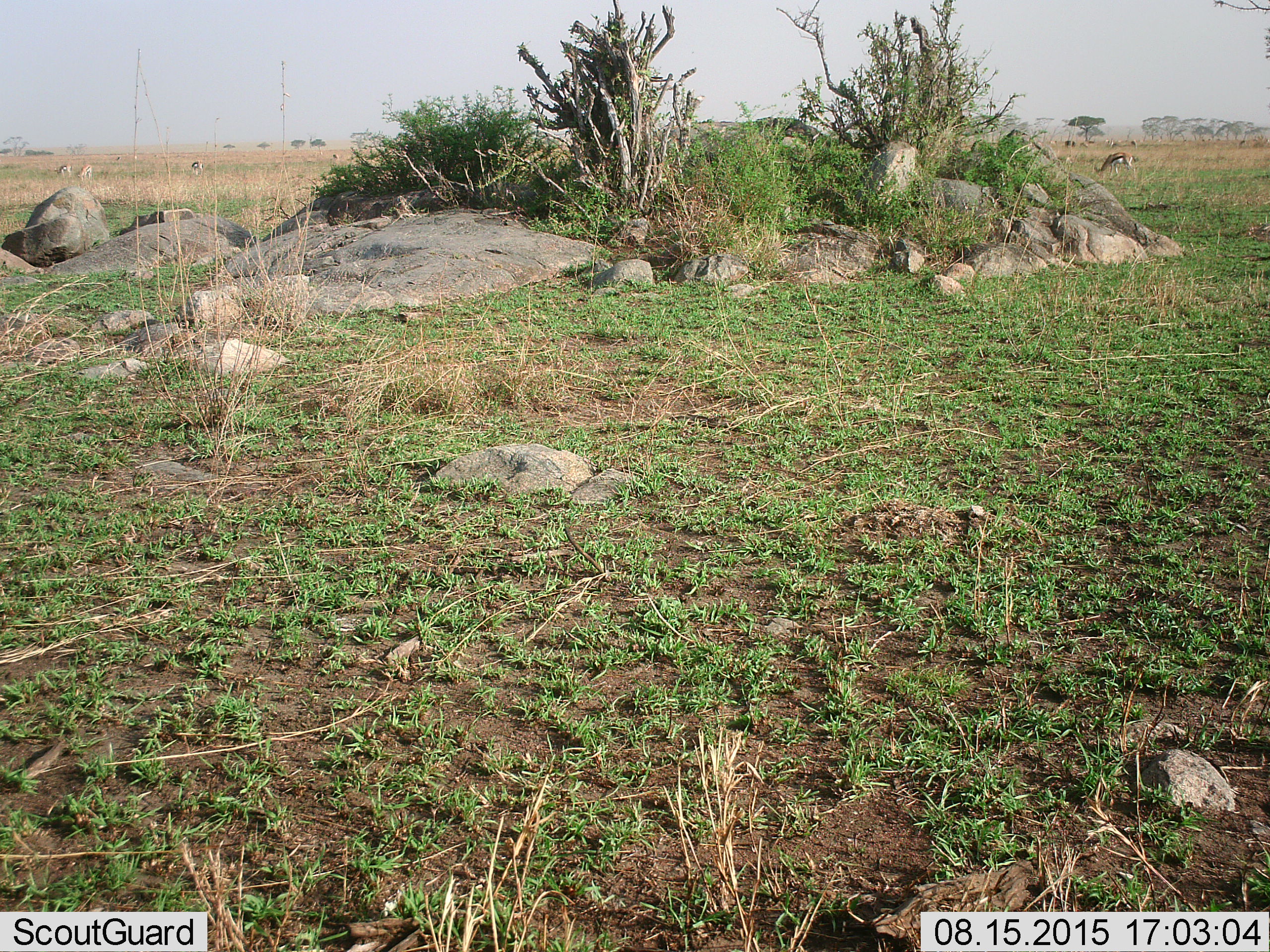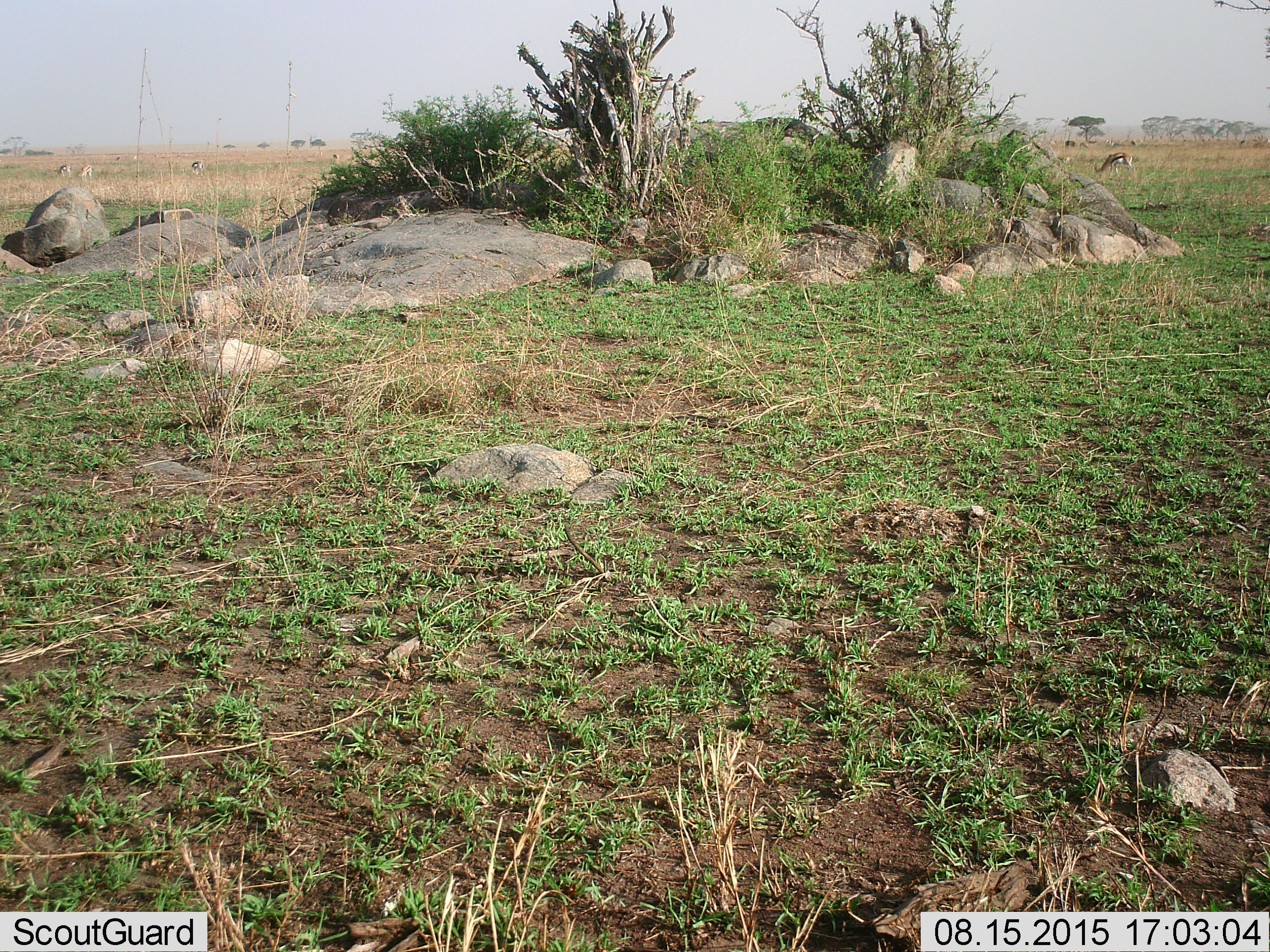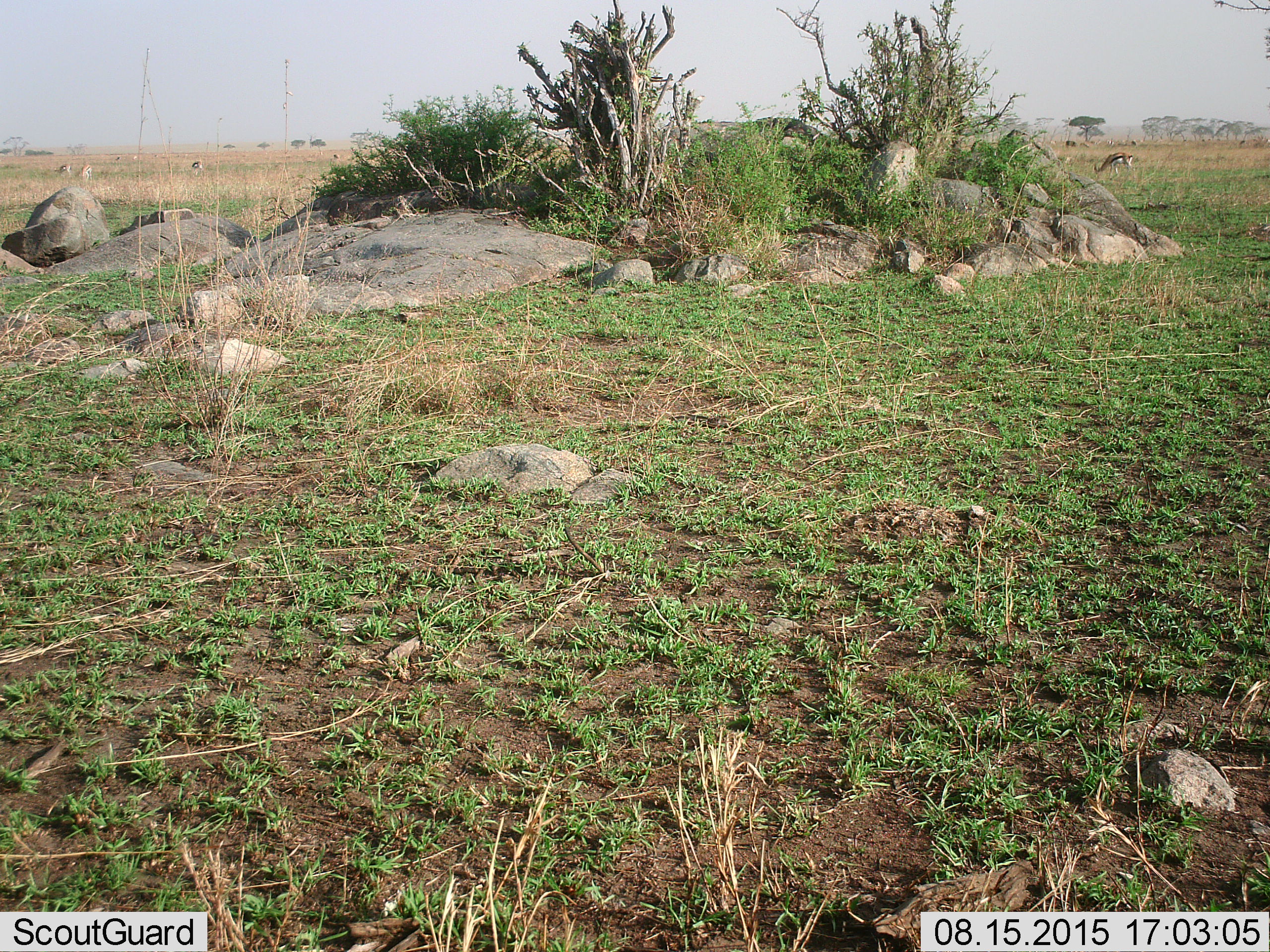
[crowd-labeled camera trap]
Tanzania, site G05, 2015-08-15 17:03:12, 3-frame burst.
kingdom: Animalia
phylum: Chordata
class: Mammalia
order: Artiodactyla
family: Bovidae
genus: Eudorcas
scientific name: Eudorcas thomsonii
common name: thomson's gazelle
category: gazellethomsons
Gazellethomsons (thomson's gazelle) (Eudorcas thomsonii), count 9. Behavior (volunteer vote fractions): standing 47%, resting 0%, moving 24%, interacting 0%. Young present (vote fraction): 0%. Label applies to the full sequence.